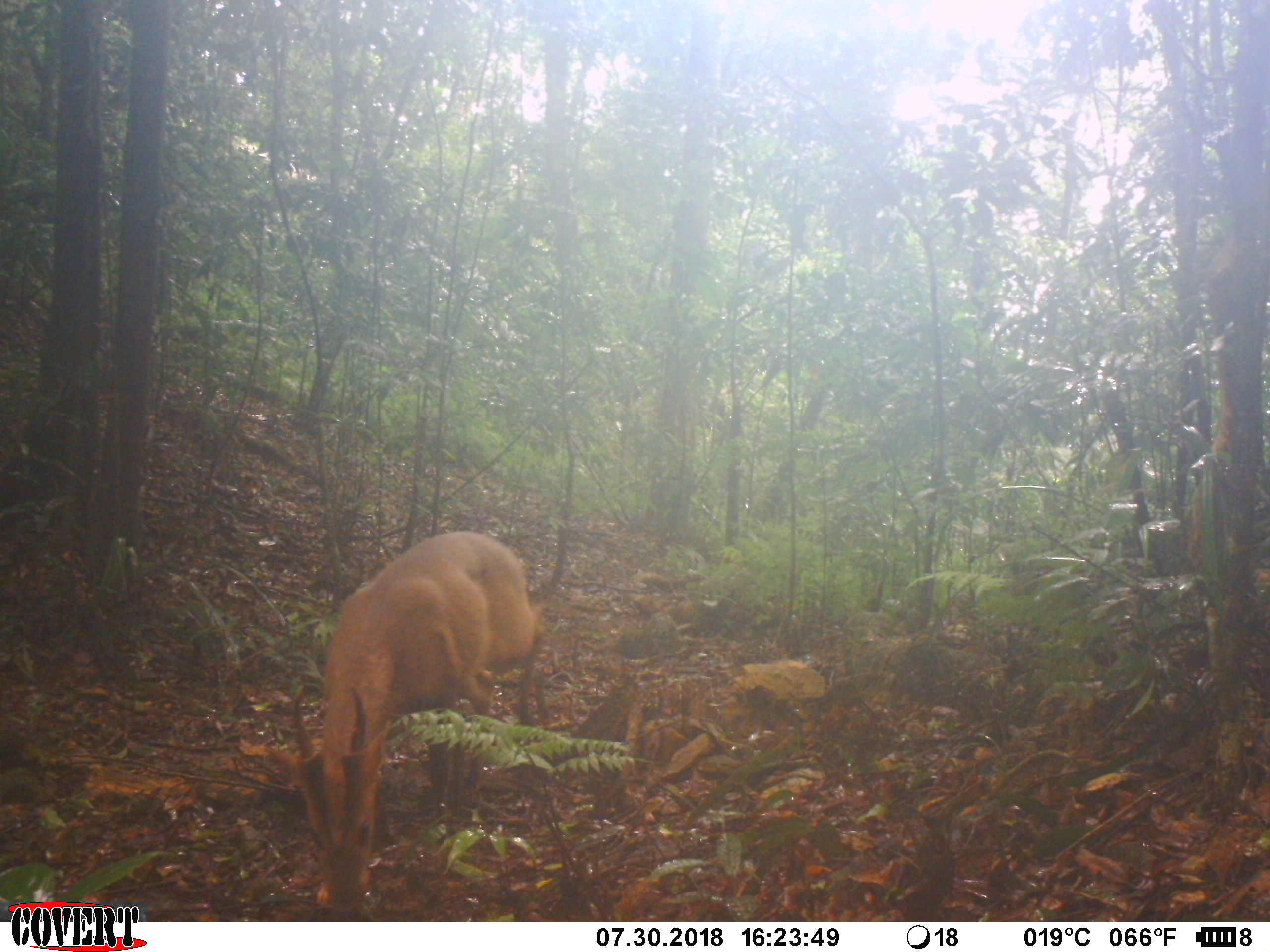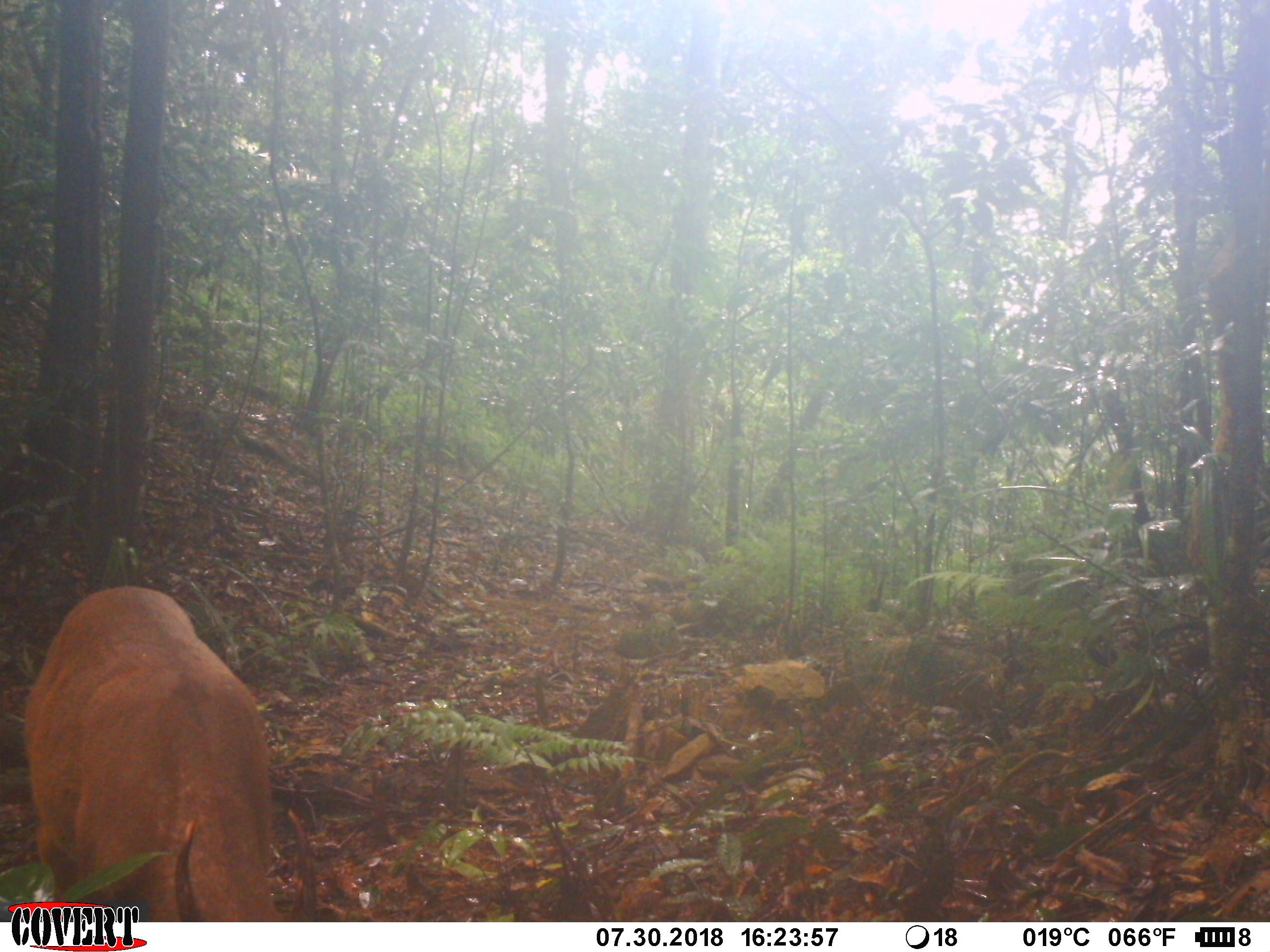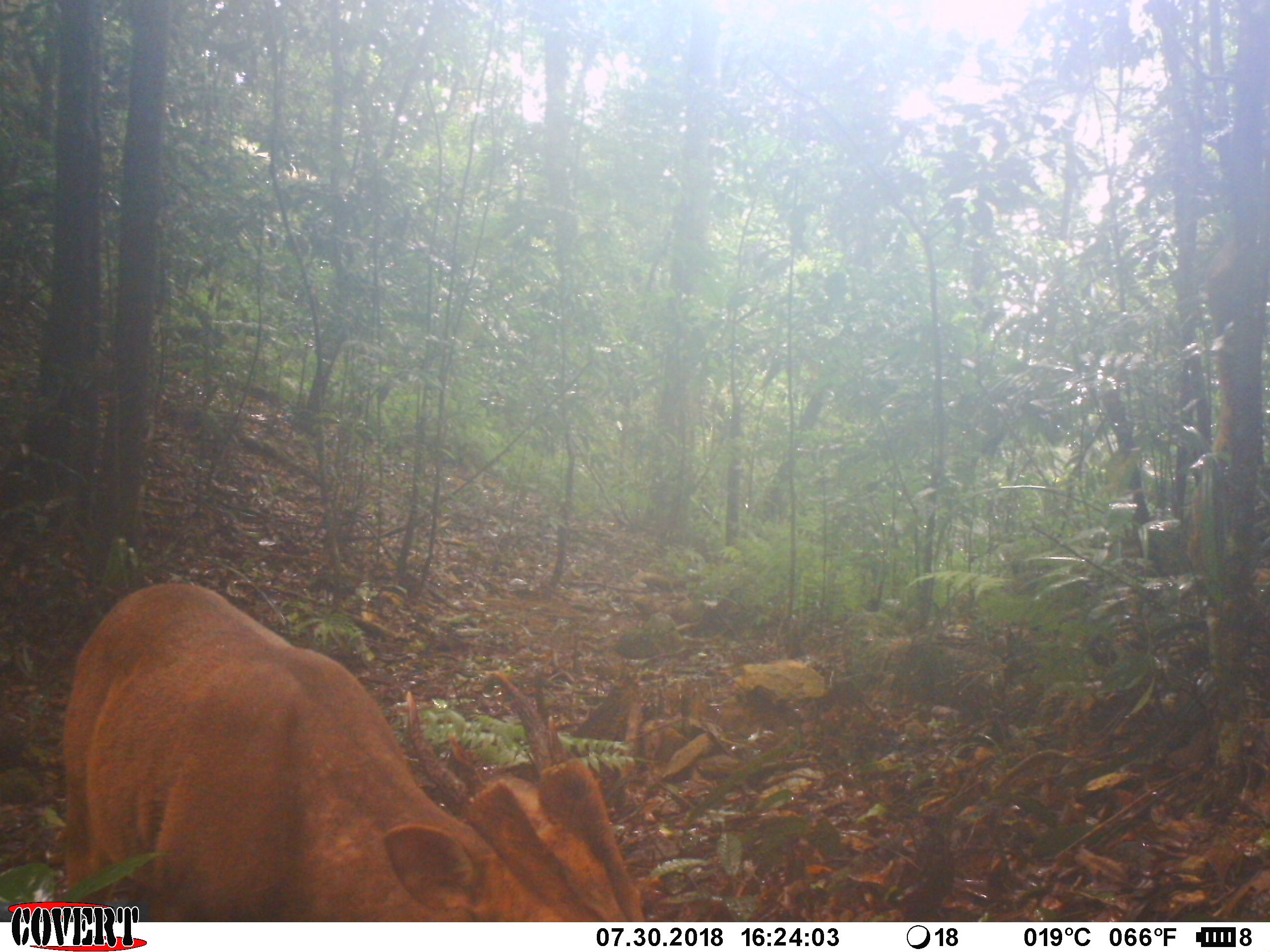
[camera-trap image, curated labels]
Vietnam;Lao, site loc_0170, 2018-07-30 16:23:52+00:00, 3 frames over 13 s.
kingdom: Animalia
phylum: Chordata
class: Mammalia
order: Artiodactyla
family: Cervidae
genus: Muntiacus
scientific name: Muntiacus vuquangensis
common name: large-antlered muntjac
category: large antlered muntjac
Large antlered muntjac (large-antlered muntjac) (Muntiacus vuquangensis). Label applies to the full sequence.